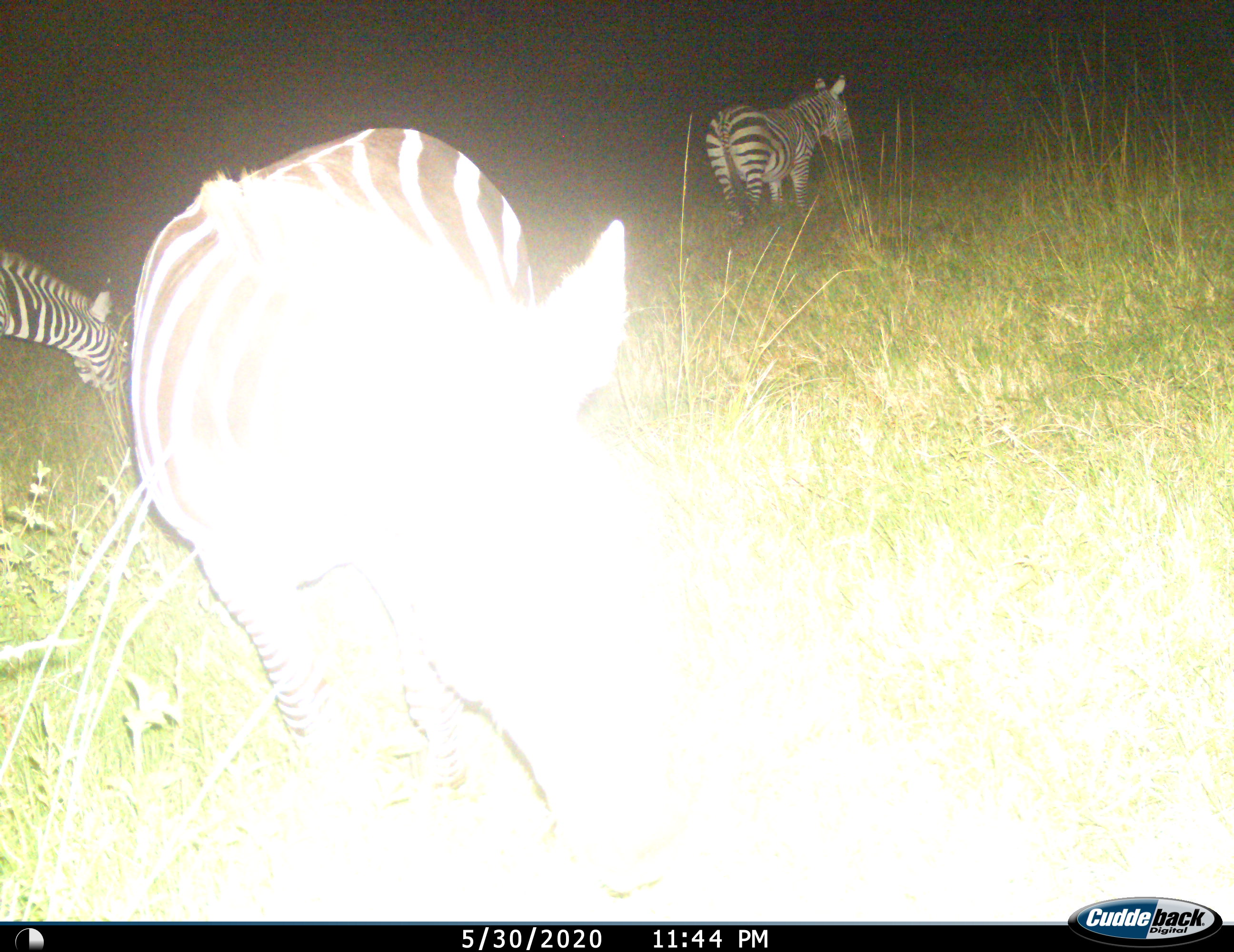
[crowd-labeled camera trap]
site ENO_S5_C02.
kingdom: Animalia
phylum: Chordata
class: Mammalia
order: Perissodactyla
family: Equidae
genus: Equus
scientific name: Equus quagga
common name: plains zebra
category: zebraplains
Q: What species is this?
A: Zebraplains (plains zebra) (Equus quagga).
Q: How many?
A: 3.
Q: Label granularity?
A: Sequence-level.